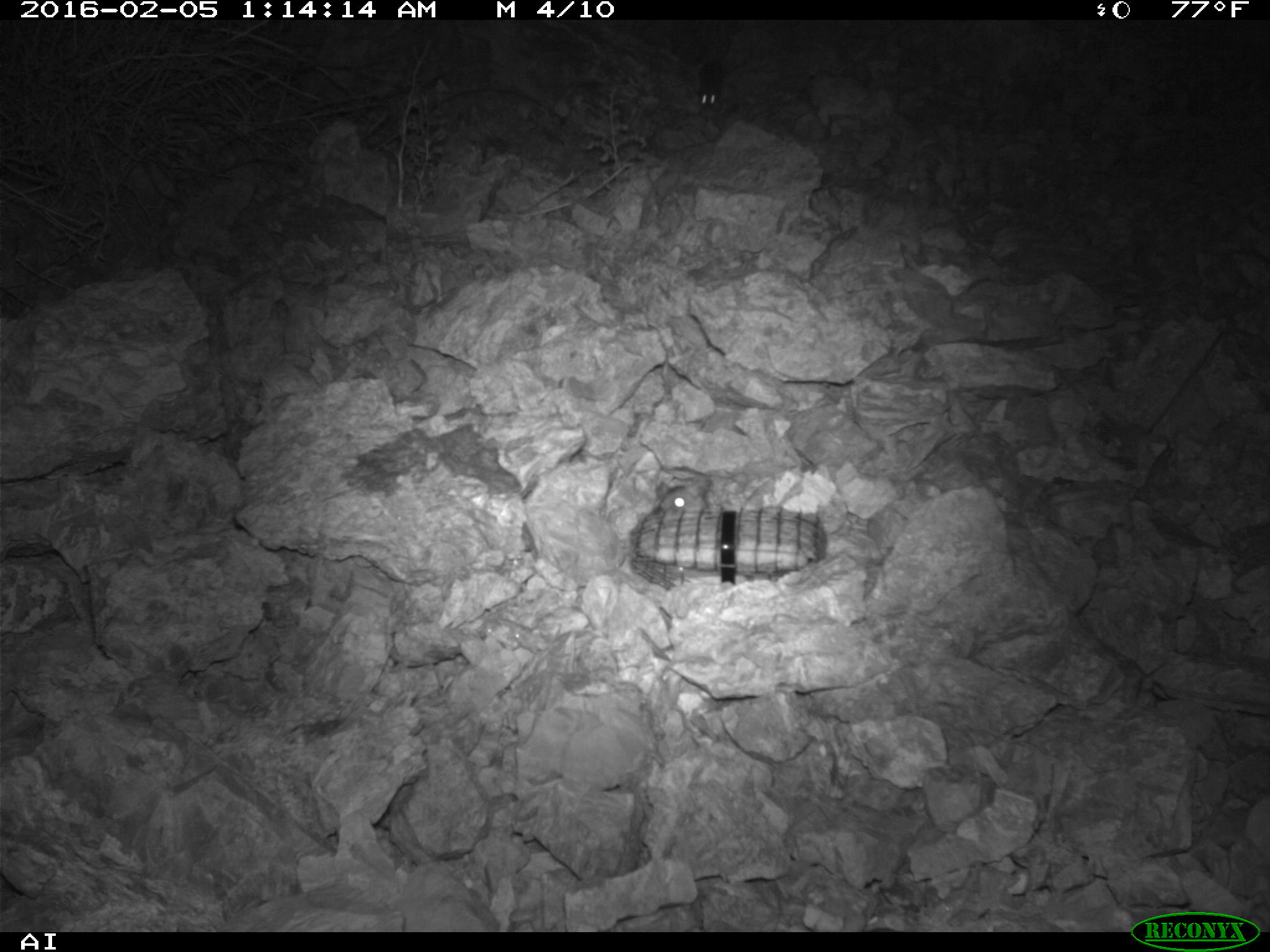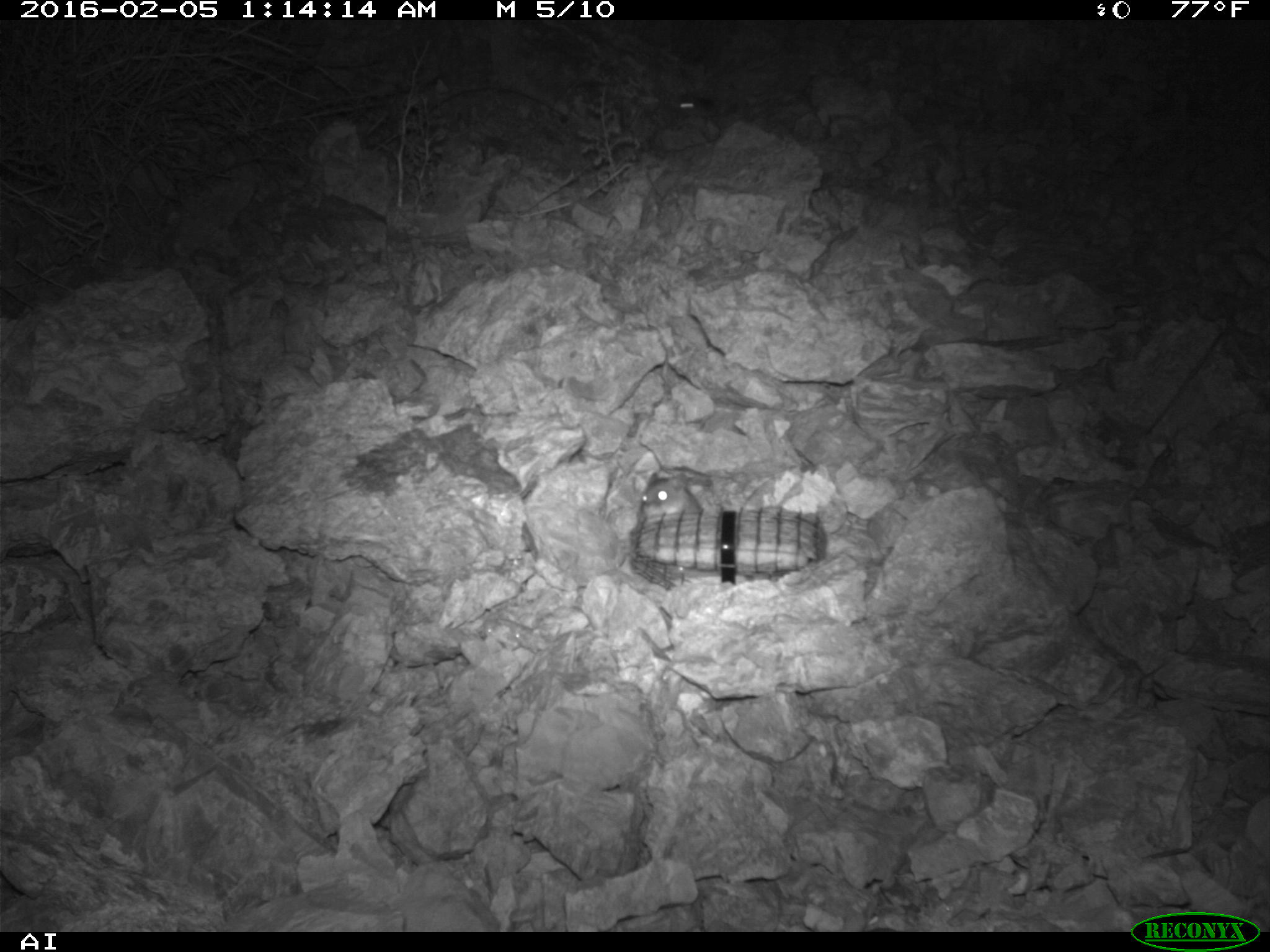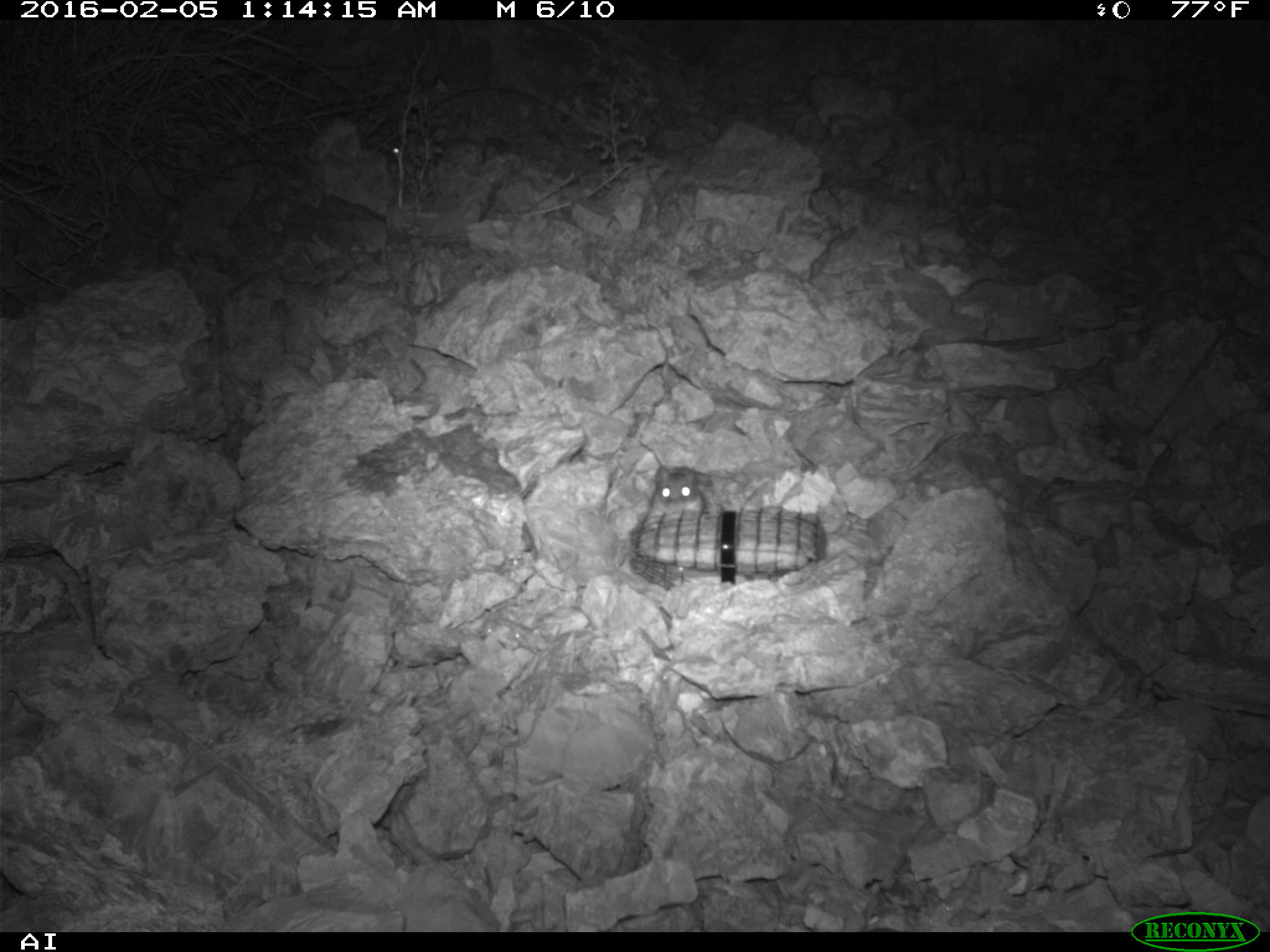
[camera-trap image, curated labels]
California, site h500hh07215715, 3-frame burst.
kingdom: Animalia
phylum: Chordata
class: Mammalia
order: Rodentia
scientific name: Rodentia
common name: rodent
Rodent (Rodentia).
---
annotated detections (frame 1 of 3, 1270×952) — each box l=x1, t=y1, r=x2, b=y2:
rodent: l=696, t=41, r=729, b=114; l=659, t=477, r=711, b=511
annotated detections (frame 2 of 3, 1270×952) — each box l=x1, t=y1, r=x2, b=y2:
rodent: l=637, t=472, r=701, b=519; l=678, t=94, r=717, b=118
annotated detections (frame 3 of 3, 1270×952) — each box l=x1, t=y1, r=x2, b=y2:
rodent: l=647, t=465, r=706, b=514; l=357, t=128, r=406, b=162